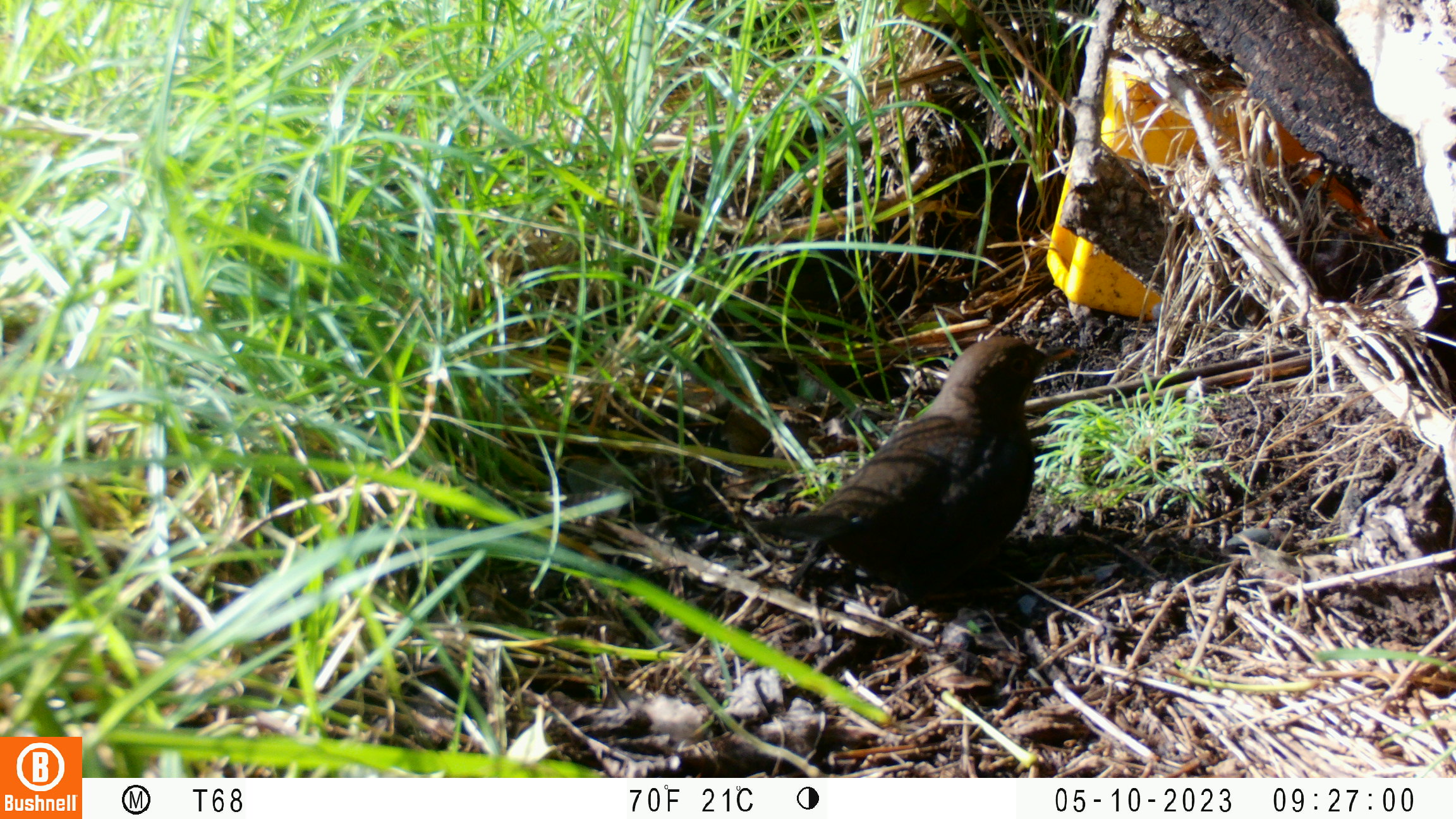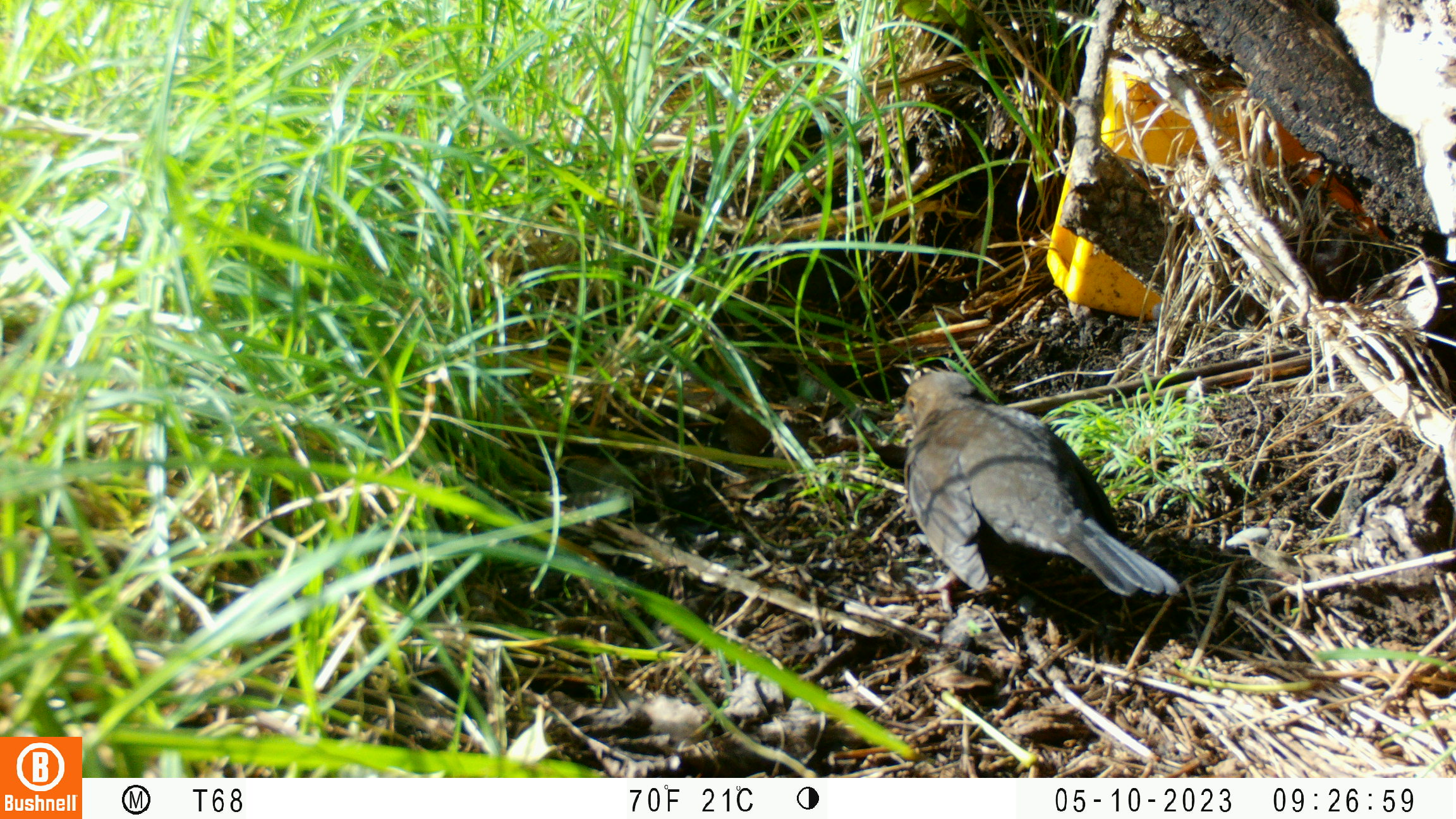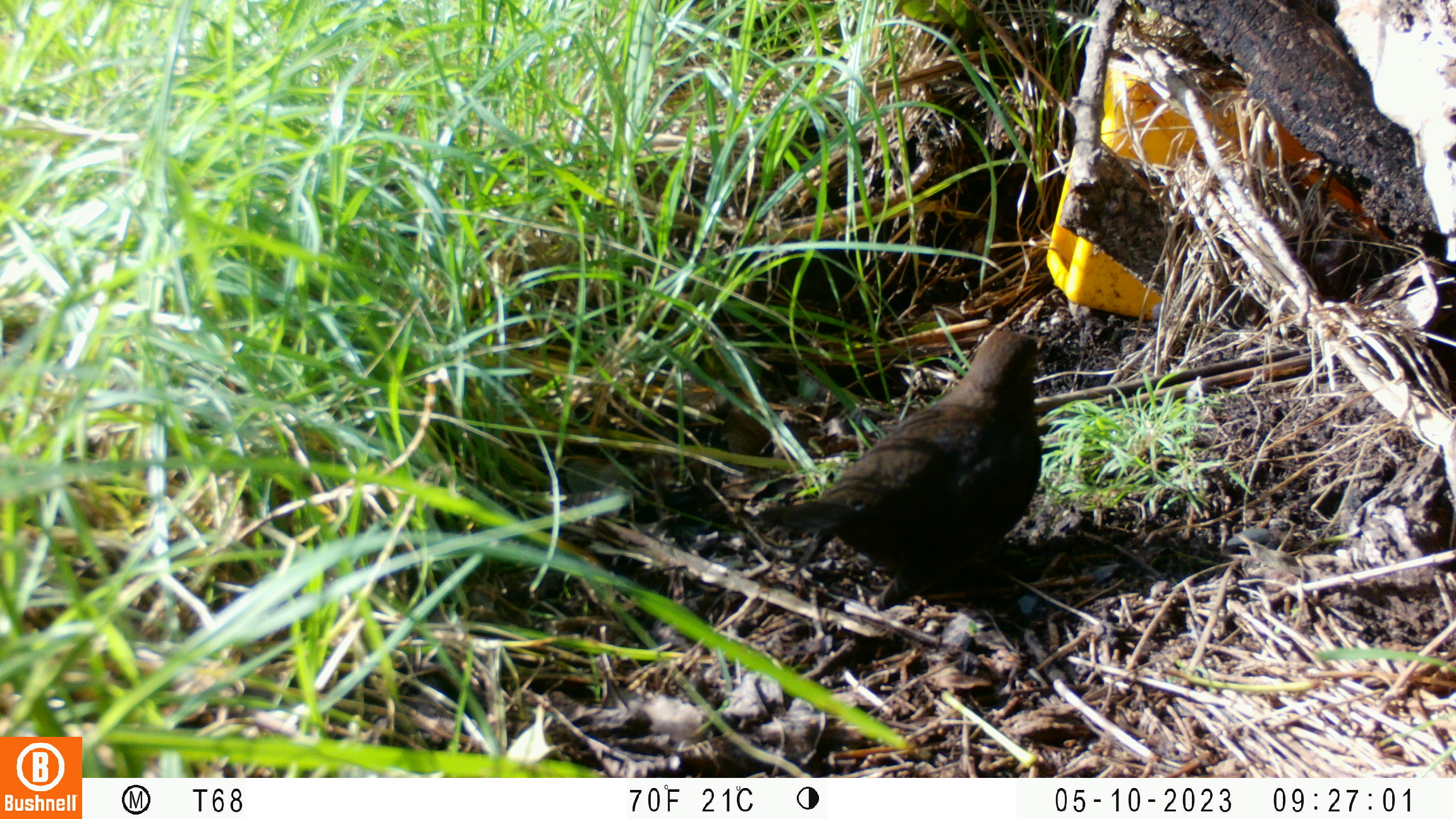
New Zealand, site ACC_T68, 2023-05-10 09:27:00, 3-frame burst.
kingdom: Animalia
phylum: Chordata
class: Aves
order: Passeriformes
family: Turdidae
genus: Turdus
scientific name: Turdus merula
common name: eurasian blackbird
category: blackbird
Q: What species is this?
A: Blackbird (eurasian blackbird) (Turdus merula).